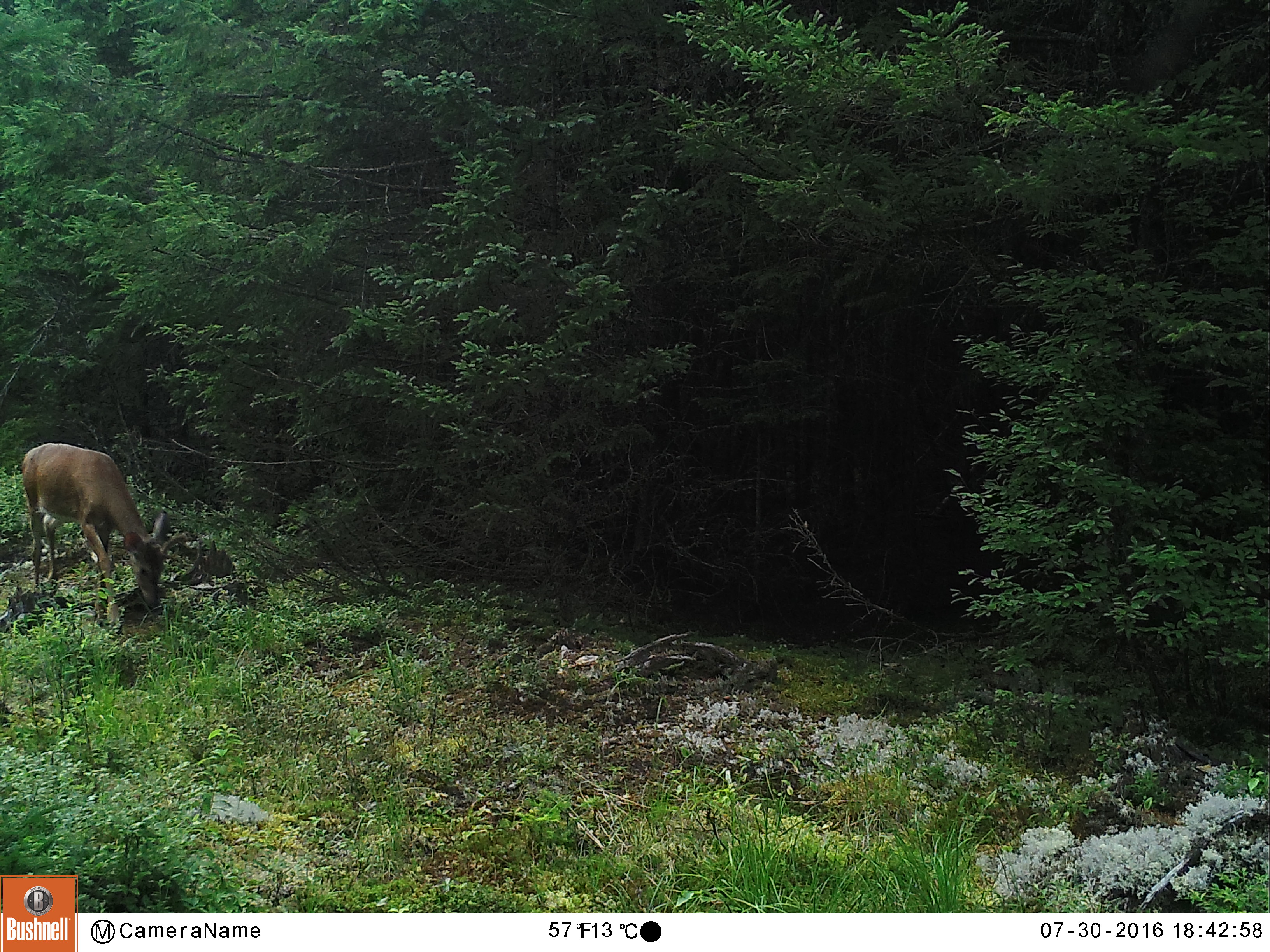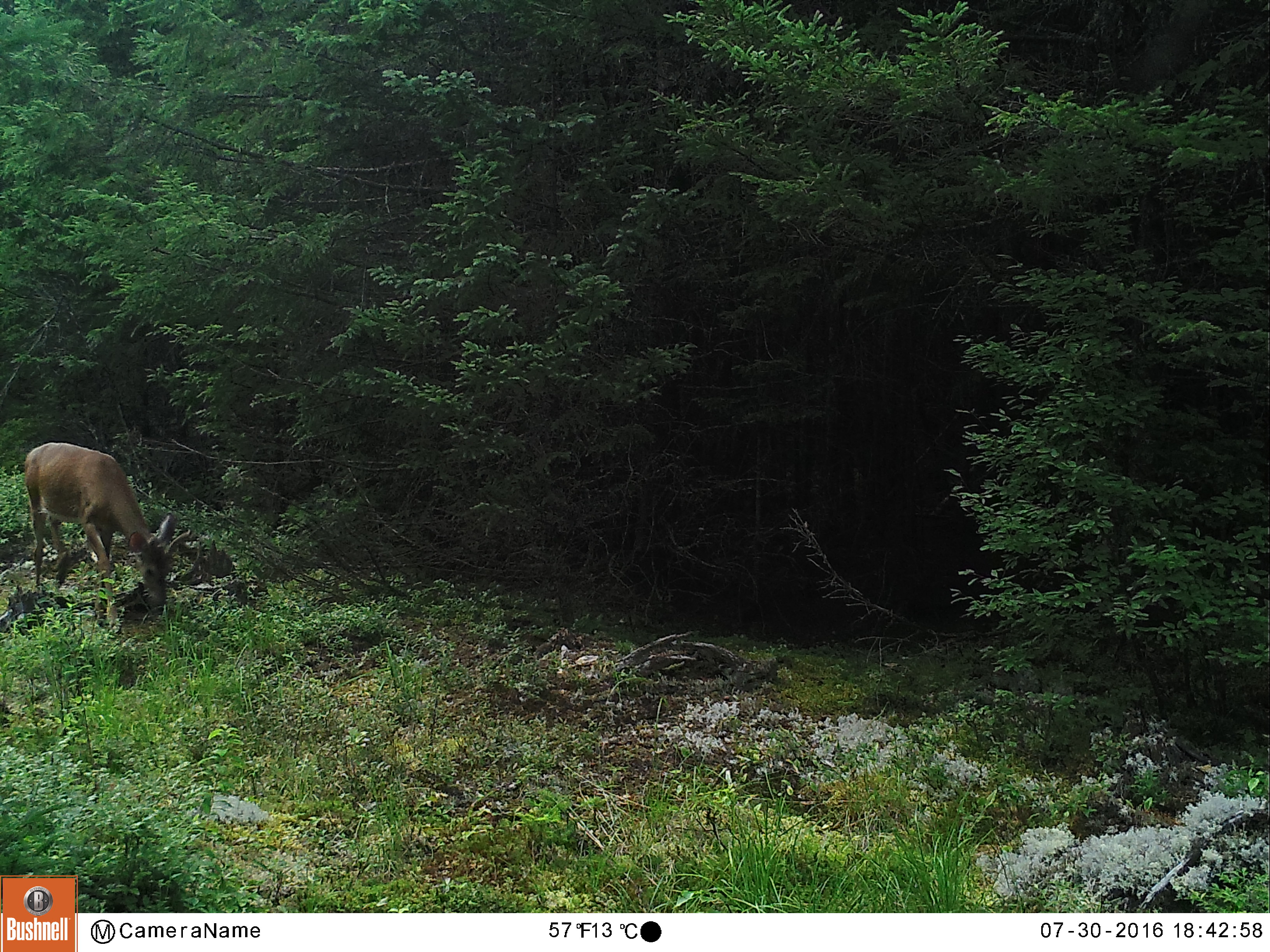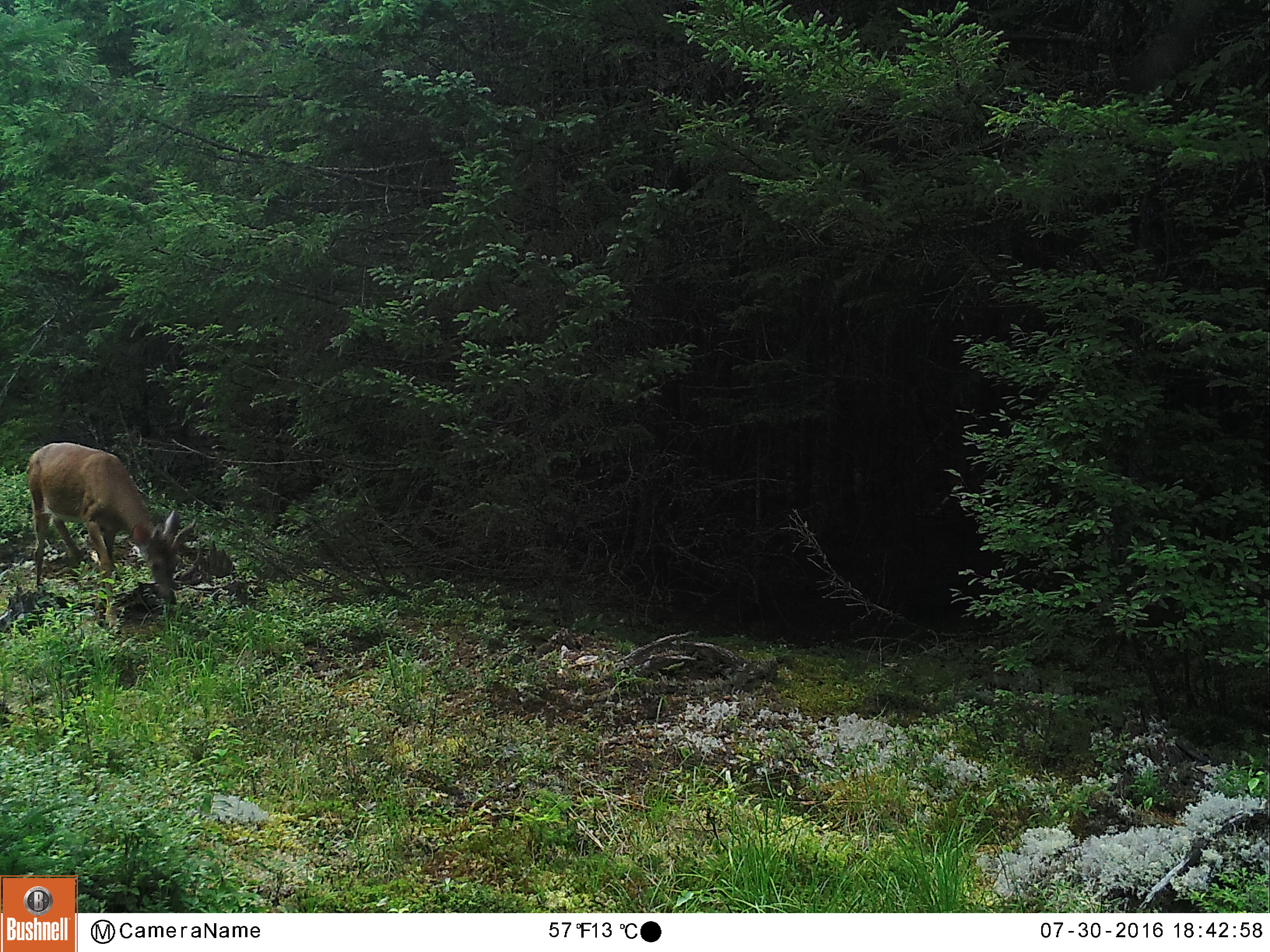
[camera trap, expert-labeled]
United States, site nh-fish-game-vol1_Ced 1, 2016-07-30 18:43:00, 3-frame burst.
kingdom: Animalia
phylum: Chordata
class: Mammalia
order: Artiodactyla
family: Cervidae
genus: Odocoileus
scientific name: Odocoileus virginianus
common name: white-tailed deer